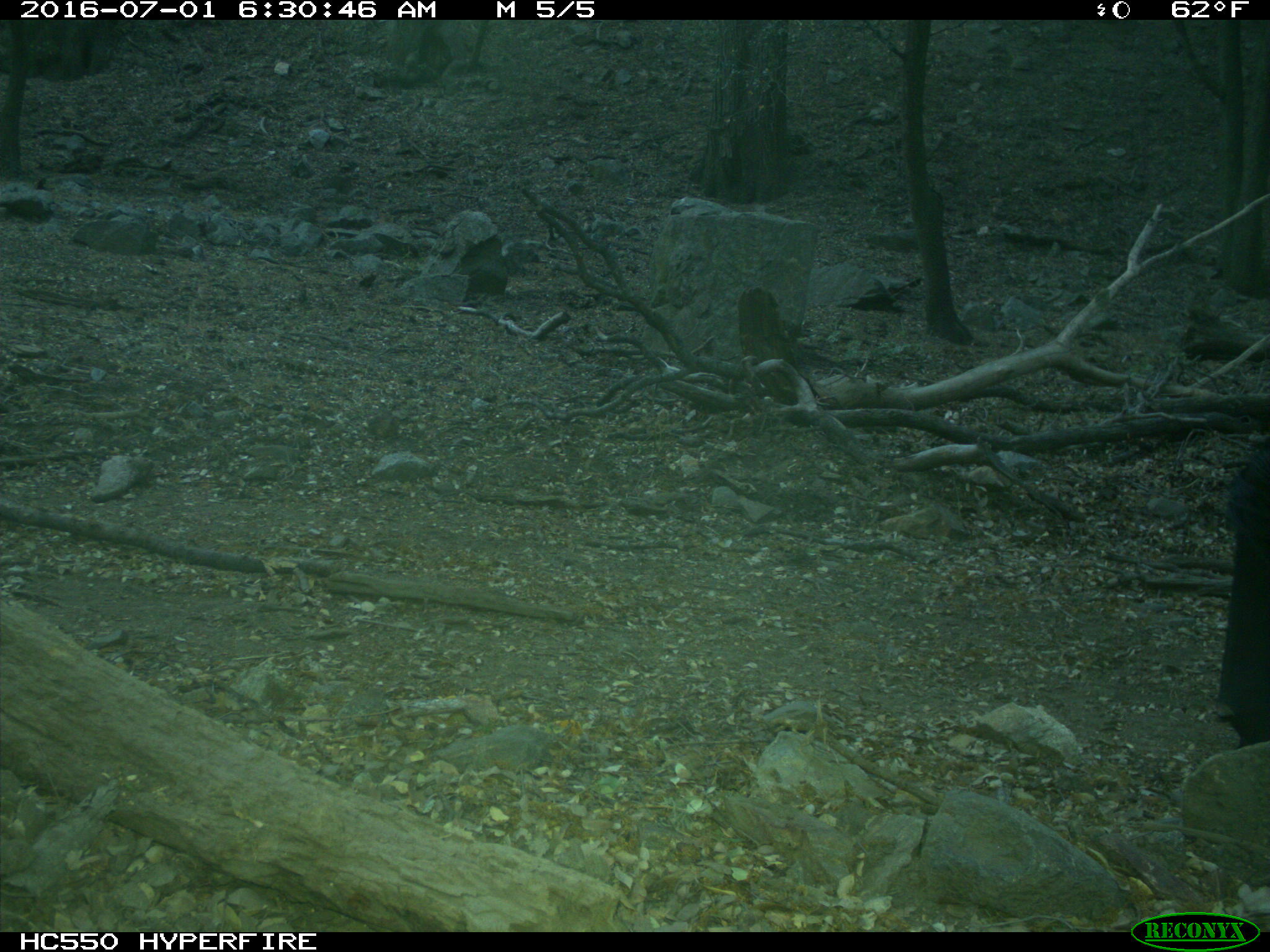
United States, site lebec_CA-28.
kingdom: Animalia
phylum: Chordata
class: Mammalia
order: Artiodactyla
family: Bovidae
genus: Bos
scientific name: Bos taurus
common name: domestic cow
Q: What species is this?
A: Bos taurus (domestic cow).